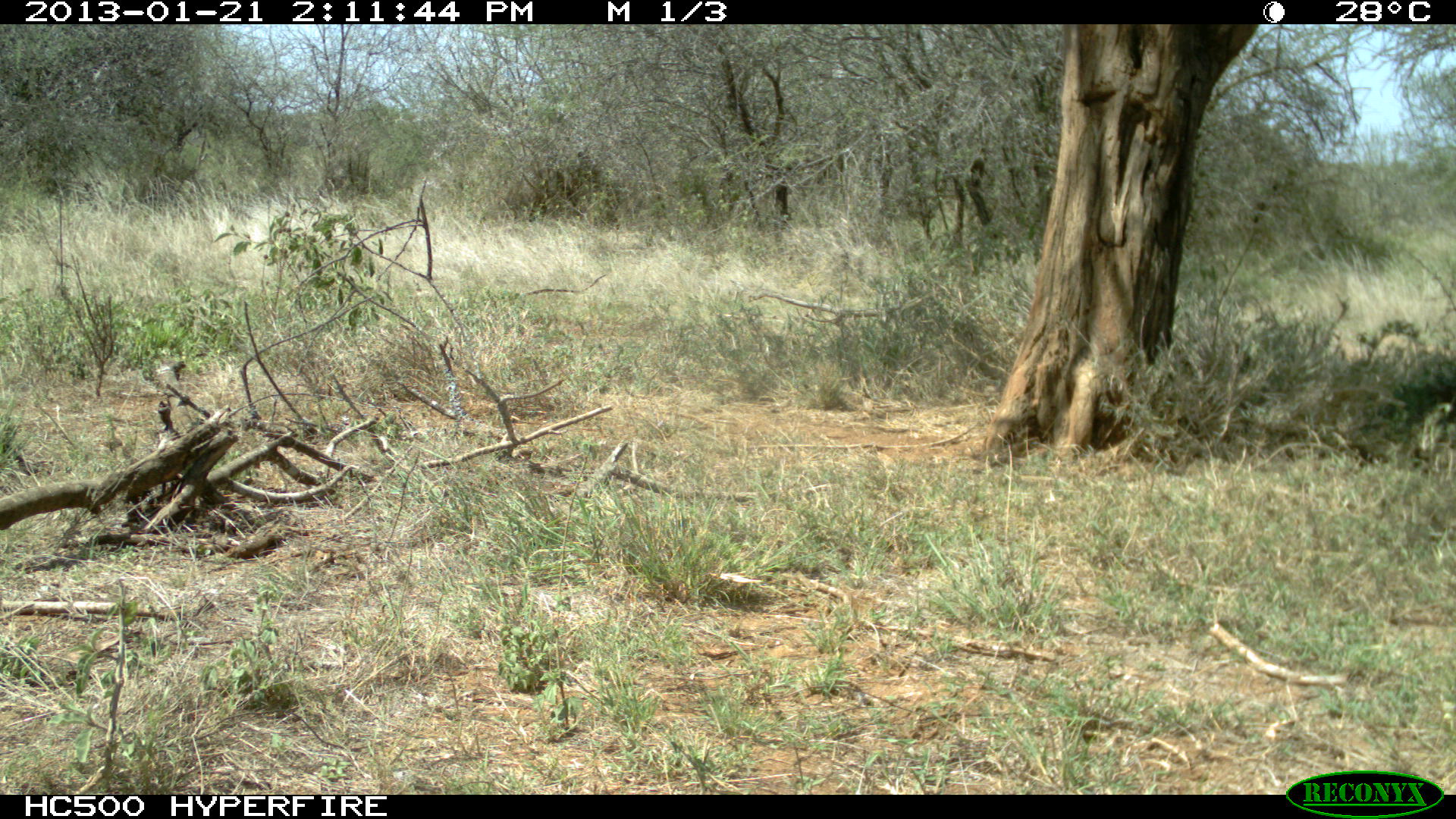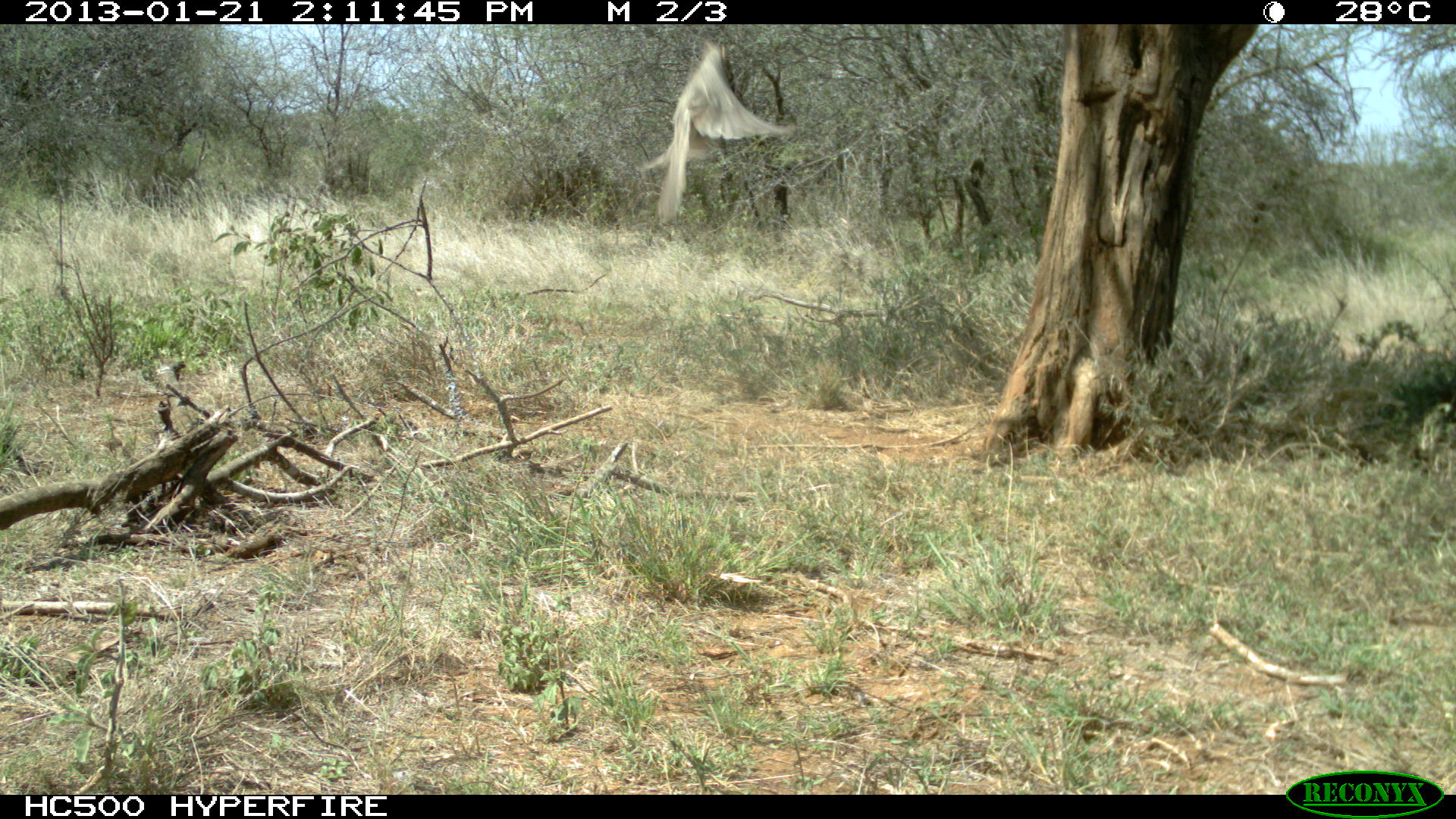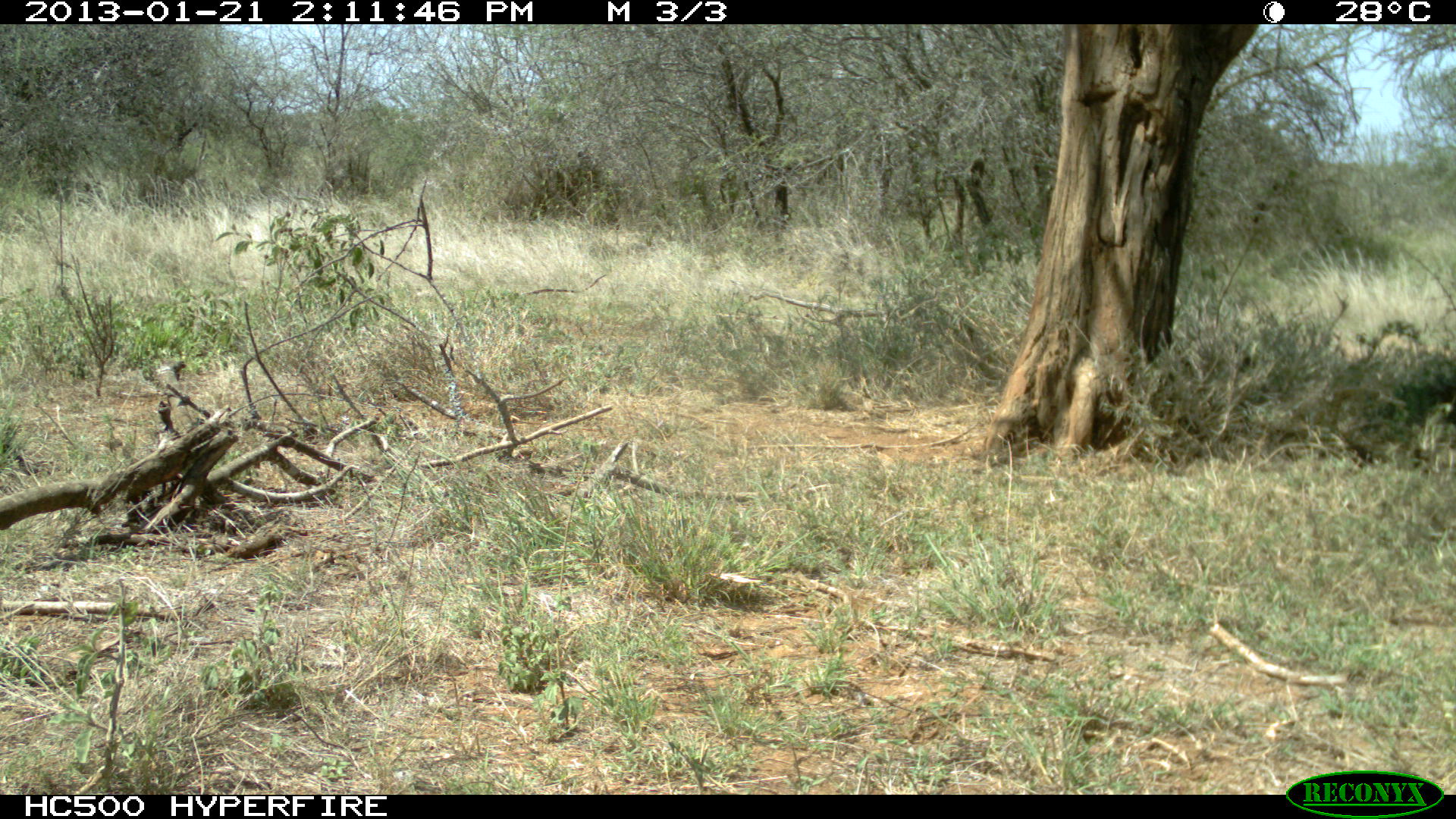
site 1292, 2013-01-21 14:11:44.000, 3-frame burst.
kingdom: Animalia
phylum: Chordata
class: Aves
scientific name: Aves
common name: bird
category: unknown bird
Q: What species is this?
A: Unknown bird (bird) (Aves).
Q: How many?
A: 1.